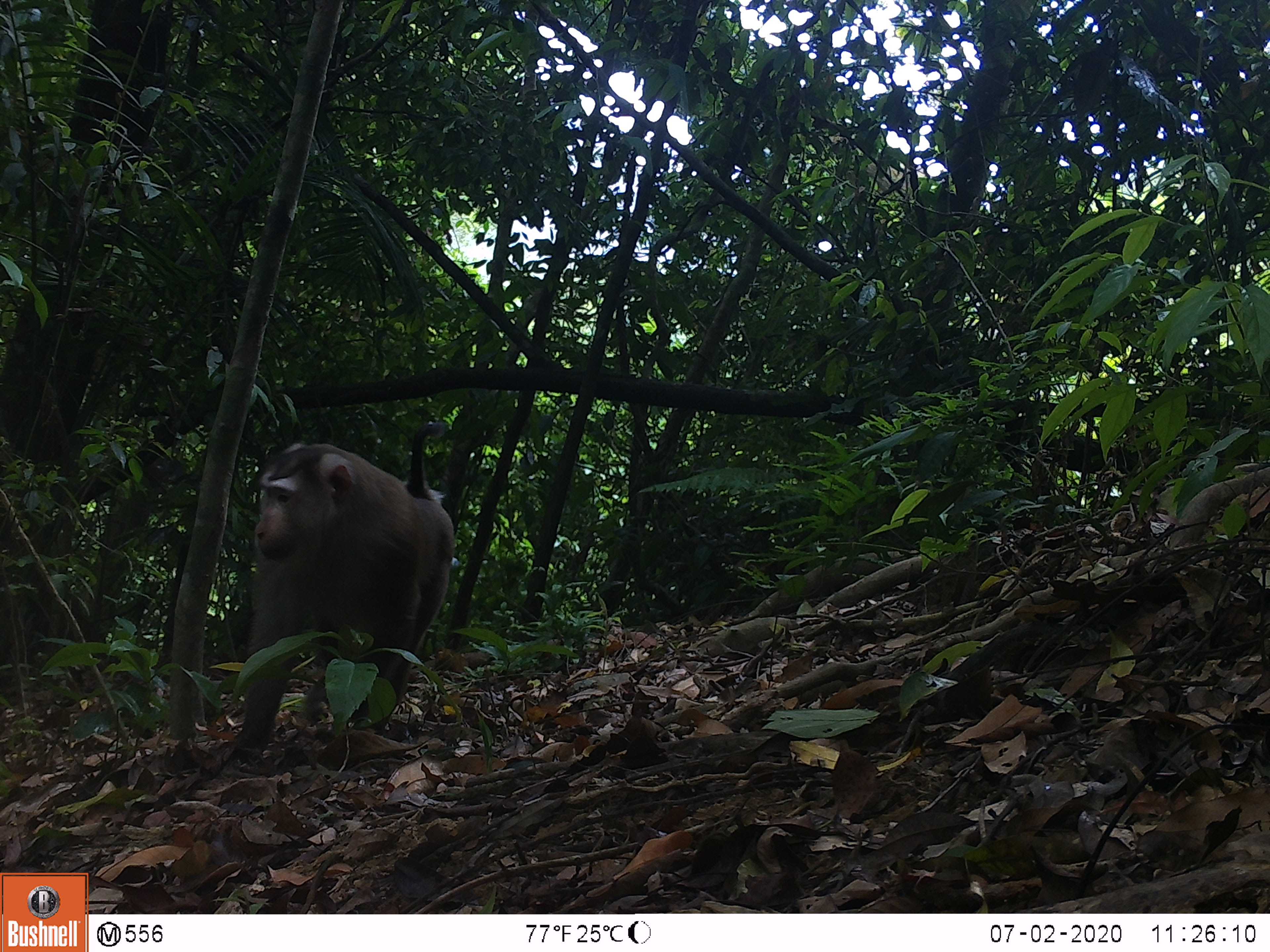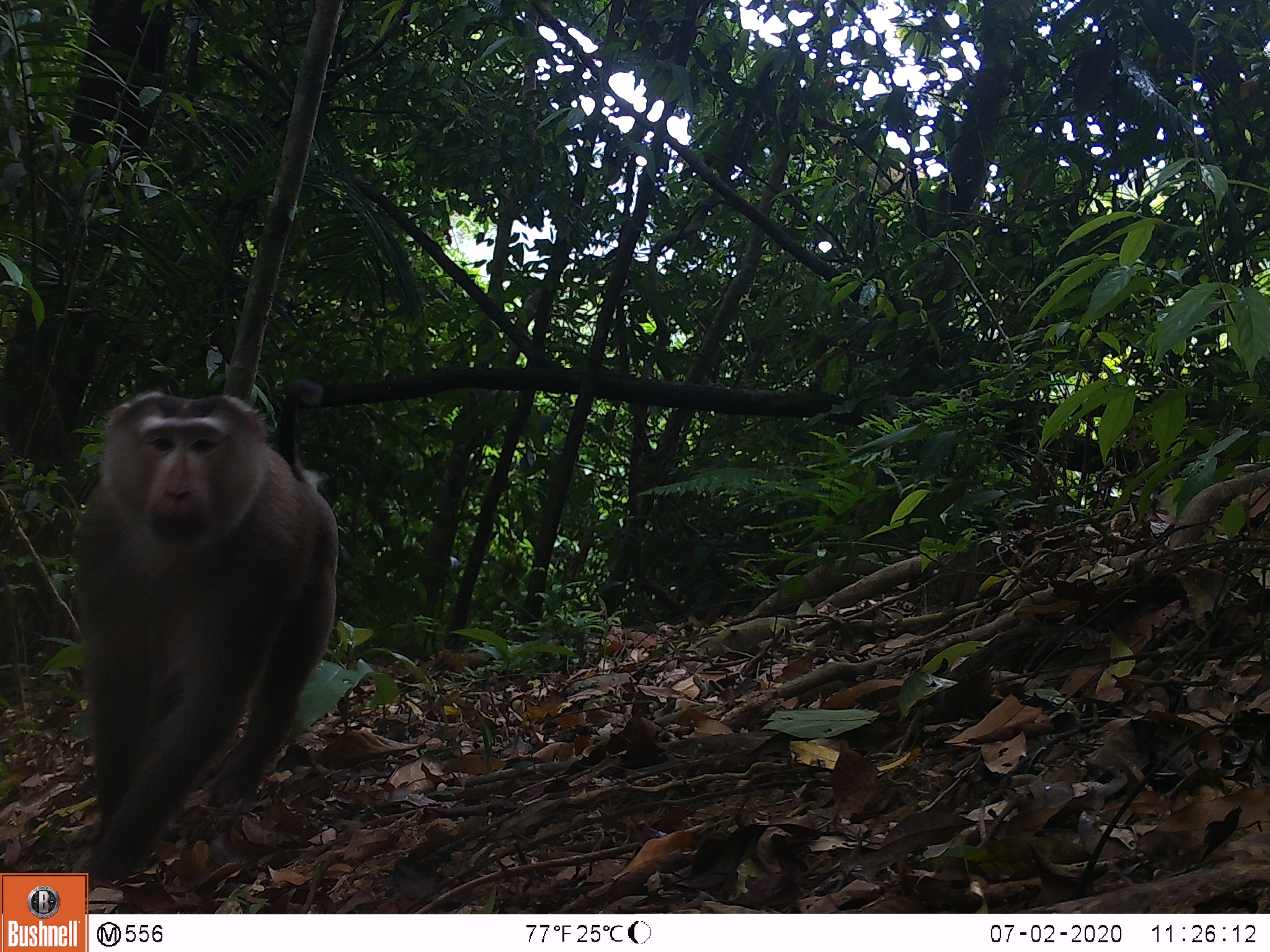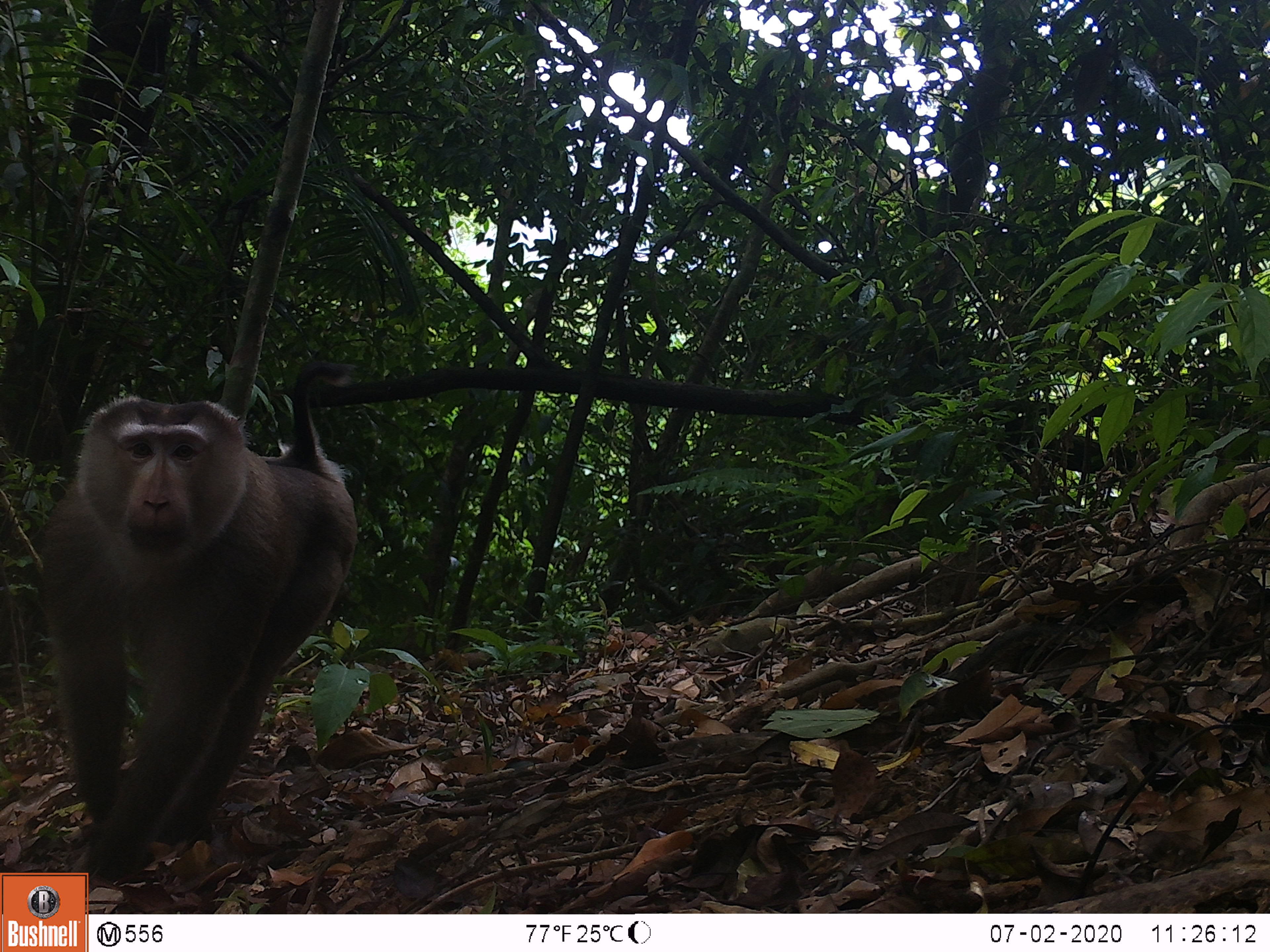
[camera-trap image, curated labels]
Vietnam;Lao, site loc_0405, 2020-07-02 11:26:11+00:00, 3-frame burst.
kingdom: Animalia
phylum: Chordata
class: Mammalia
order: Primates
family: Cercopithecidae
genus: Macaca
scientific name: Macaca nemestrina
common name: pig-tailed macaque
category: pig tailed macaque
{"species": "pig tailed macaque (pig-tailed macaque) (Macaca nemestrina)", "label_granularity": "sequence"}